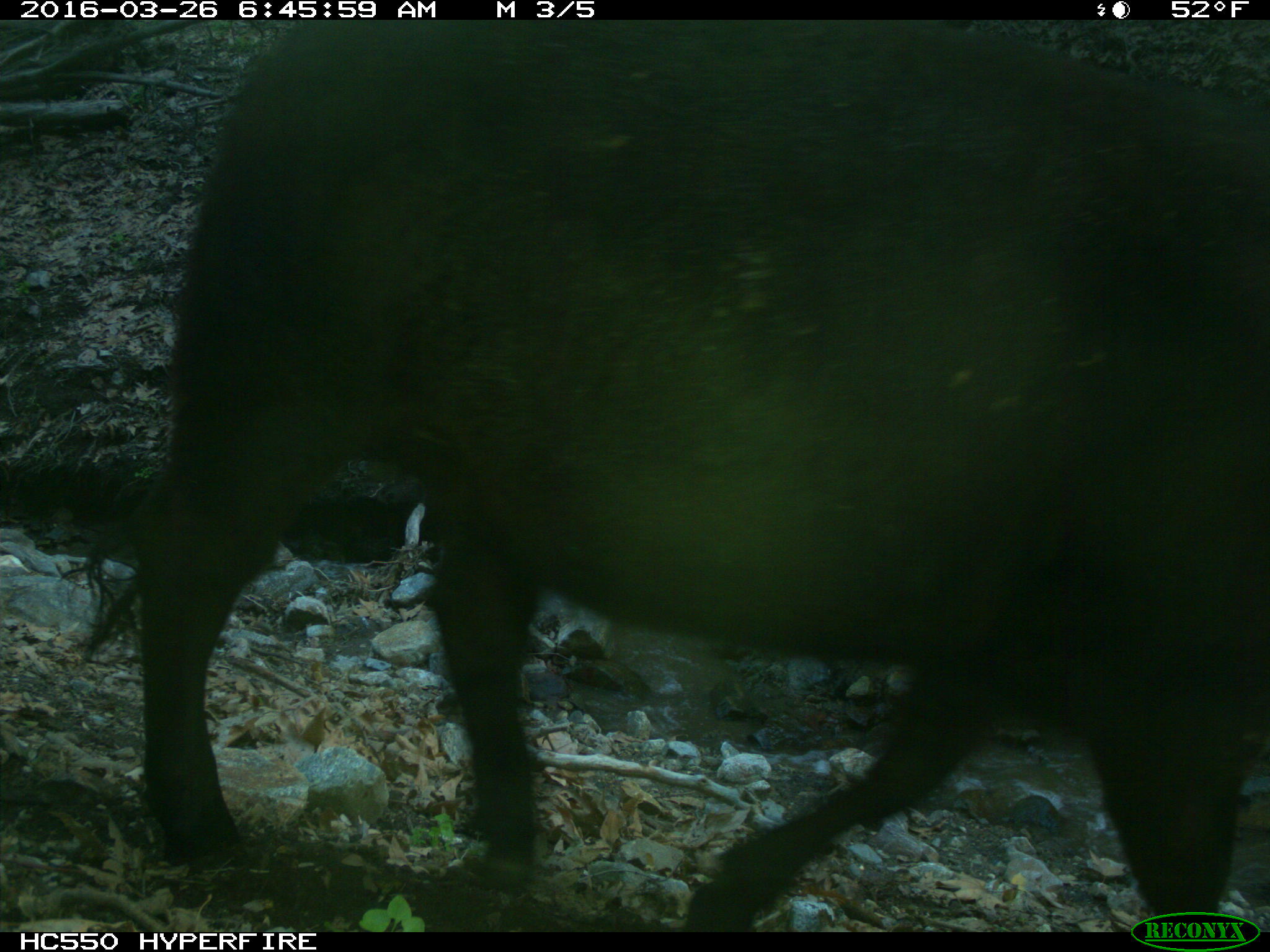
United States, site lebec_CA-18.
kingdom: Animalia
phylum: Chordata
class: Mammalia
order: Artiodactyla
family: Bovidae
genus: Bos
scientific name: Bos taurus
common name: domestic cow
Bos taurus (domestic cow).